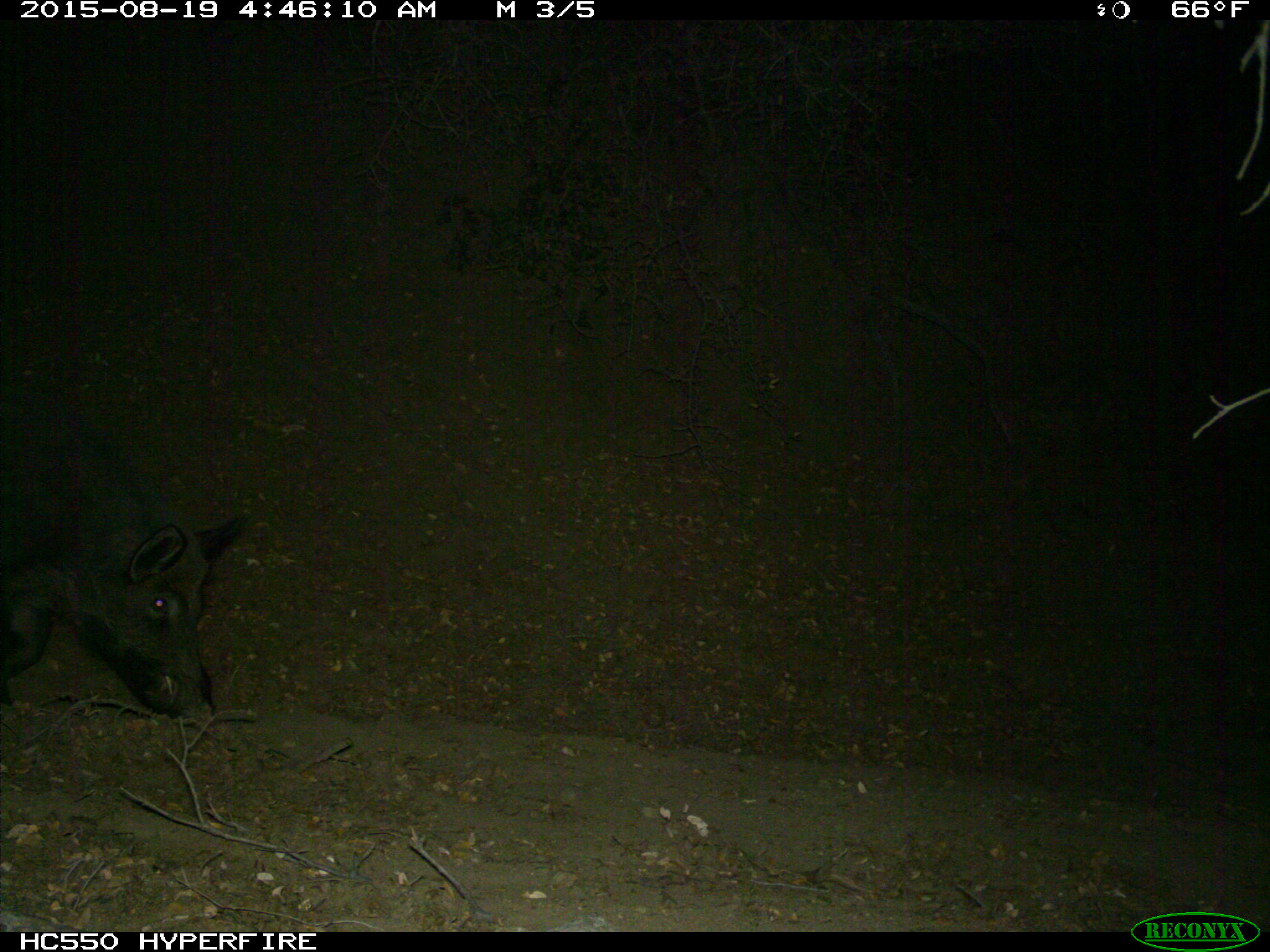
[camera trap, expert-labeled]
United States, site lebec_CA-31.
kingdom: Animalia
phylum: Chordata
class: Mammalia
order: Artiodactyla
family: Suidae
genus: Sus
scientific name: Sus scrofa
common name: wild boar